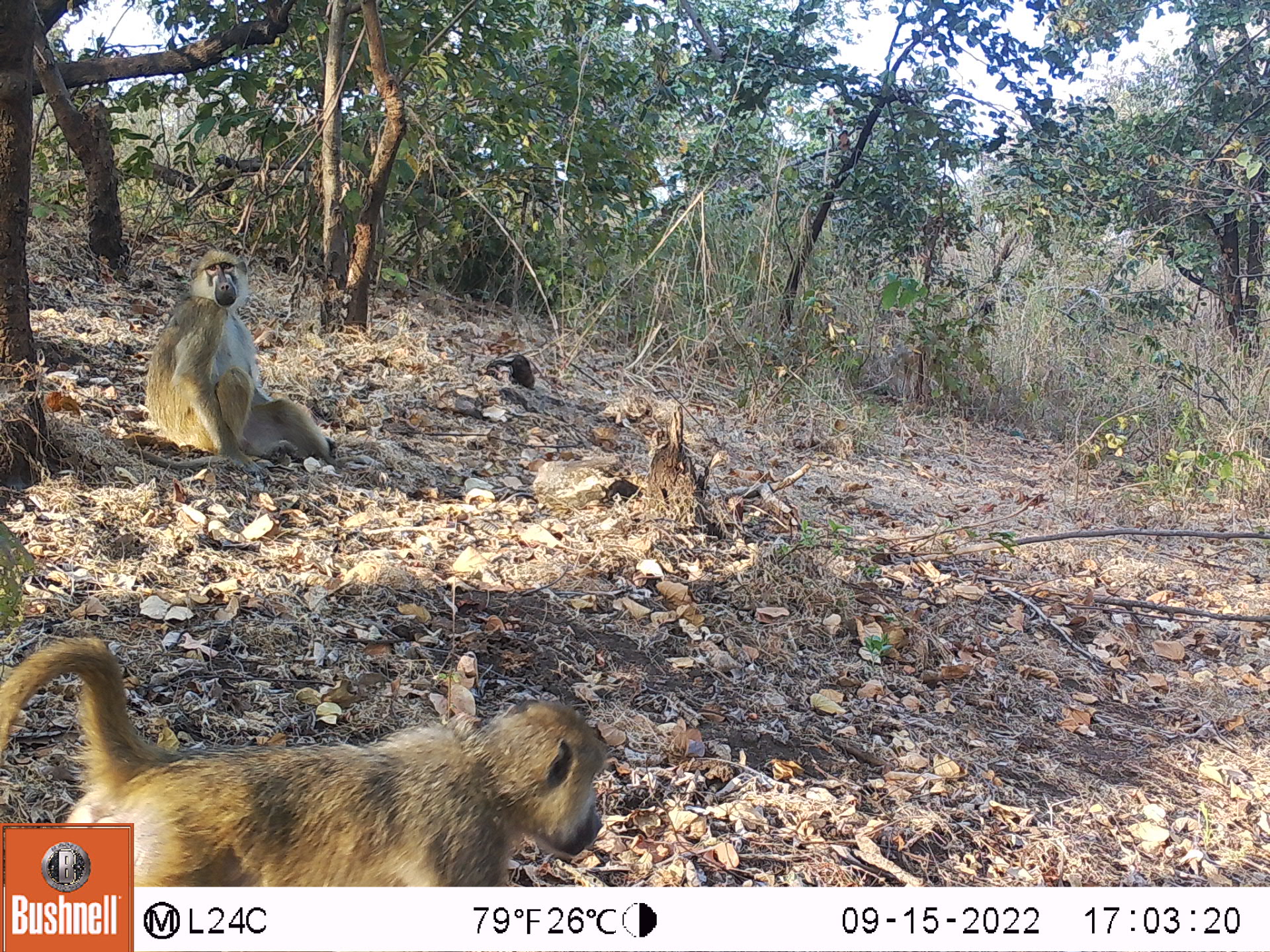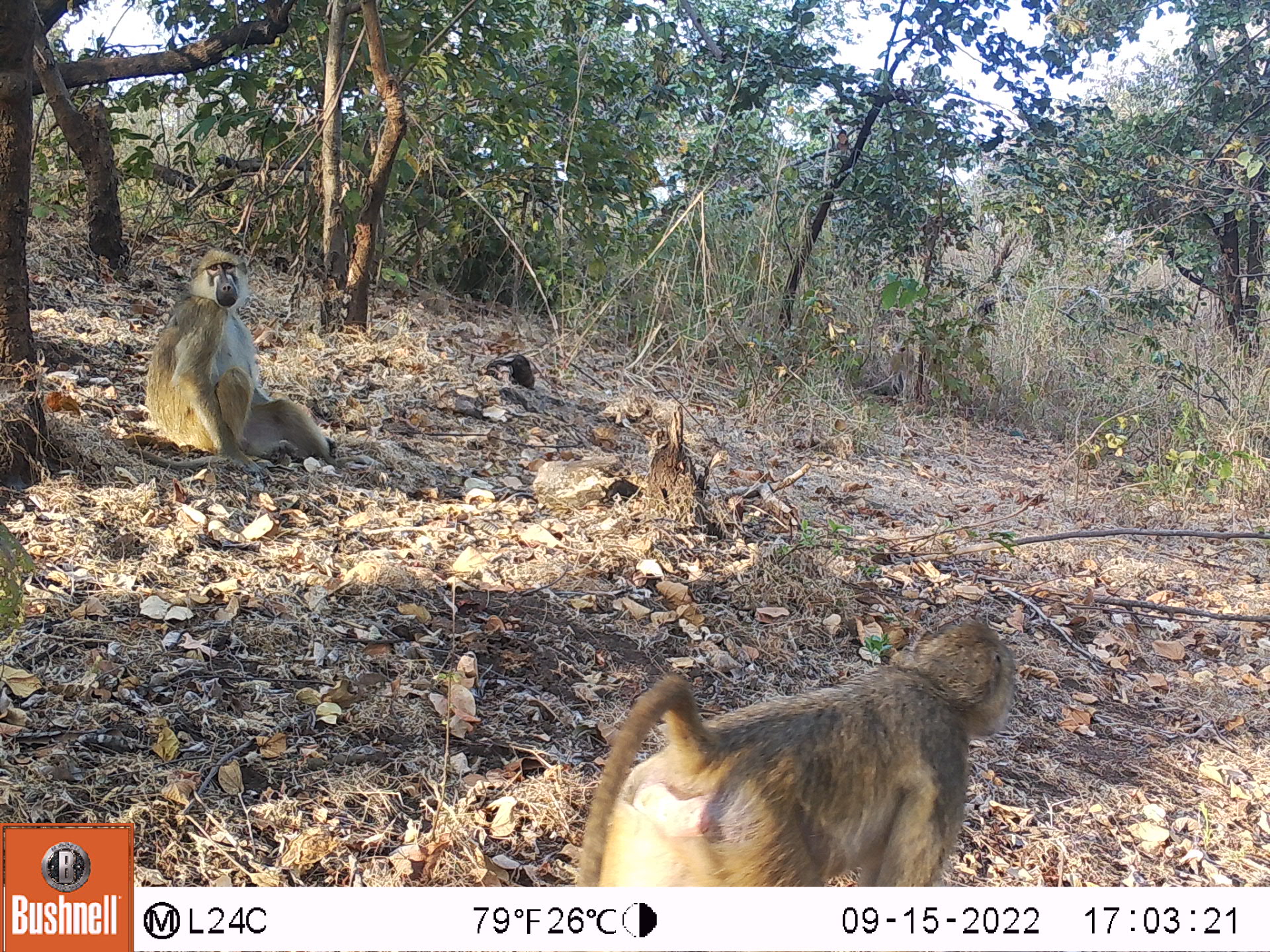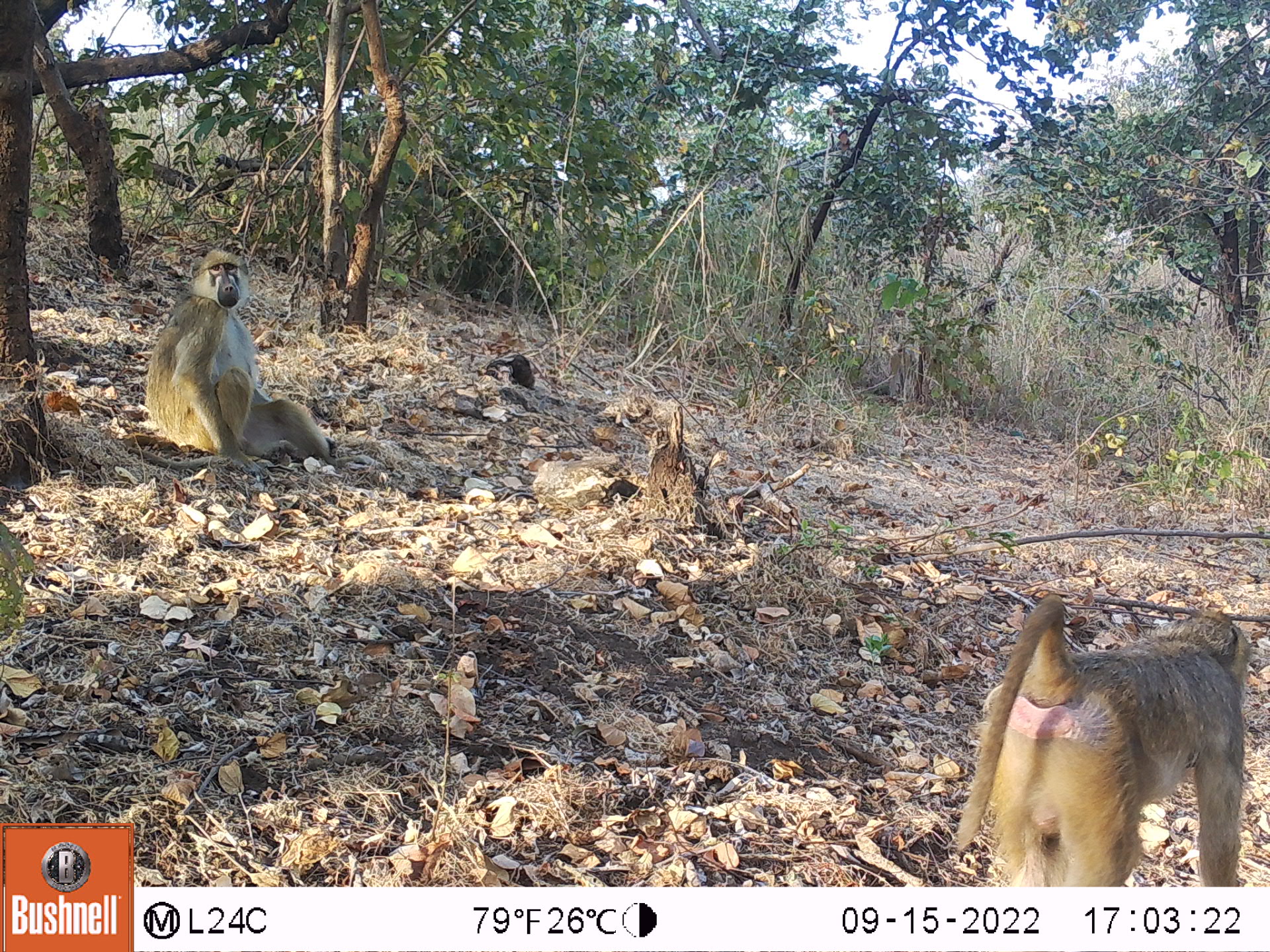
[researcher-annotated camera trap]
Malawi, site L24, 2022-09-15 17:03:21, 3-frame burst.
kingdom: Animalia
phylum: Chordata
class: Mammalia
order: Primates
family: Cercopithecidae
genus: Papio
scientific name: Papio cynocephalus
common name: yellow baboon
Yellow baboon (Papio cynocephalus), count 2.